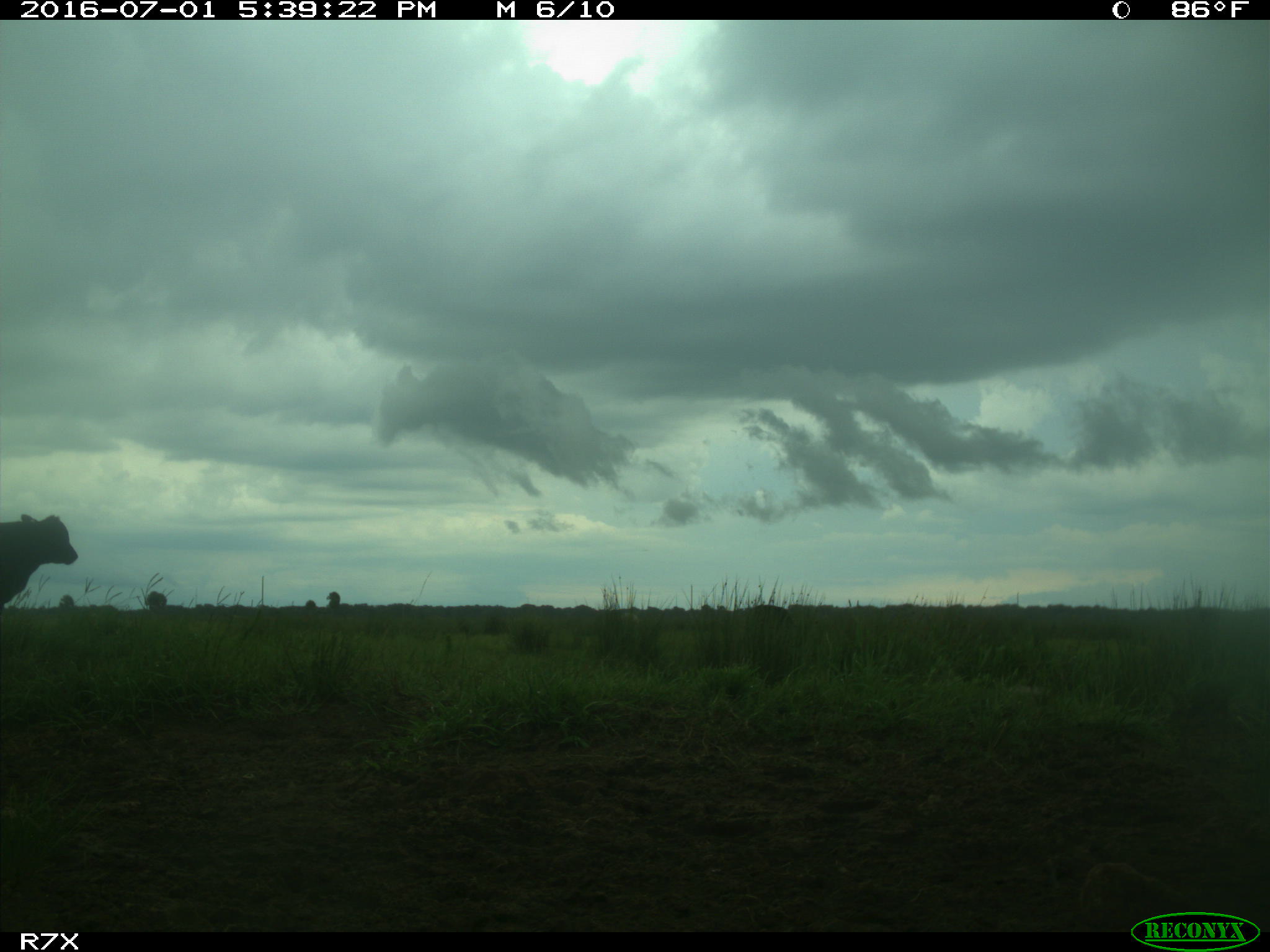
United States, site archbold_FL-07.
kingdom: Animalia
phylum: Chordata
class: Mammalia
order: Artiodactyla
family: Bovidae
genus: Bos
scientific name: Bos taurus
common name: domestic cow